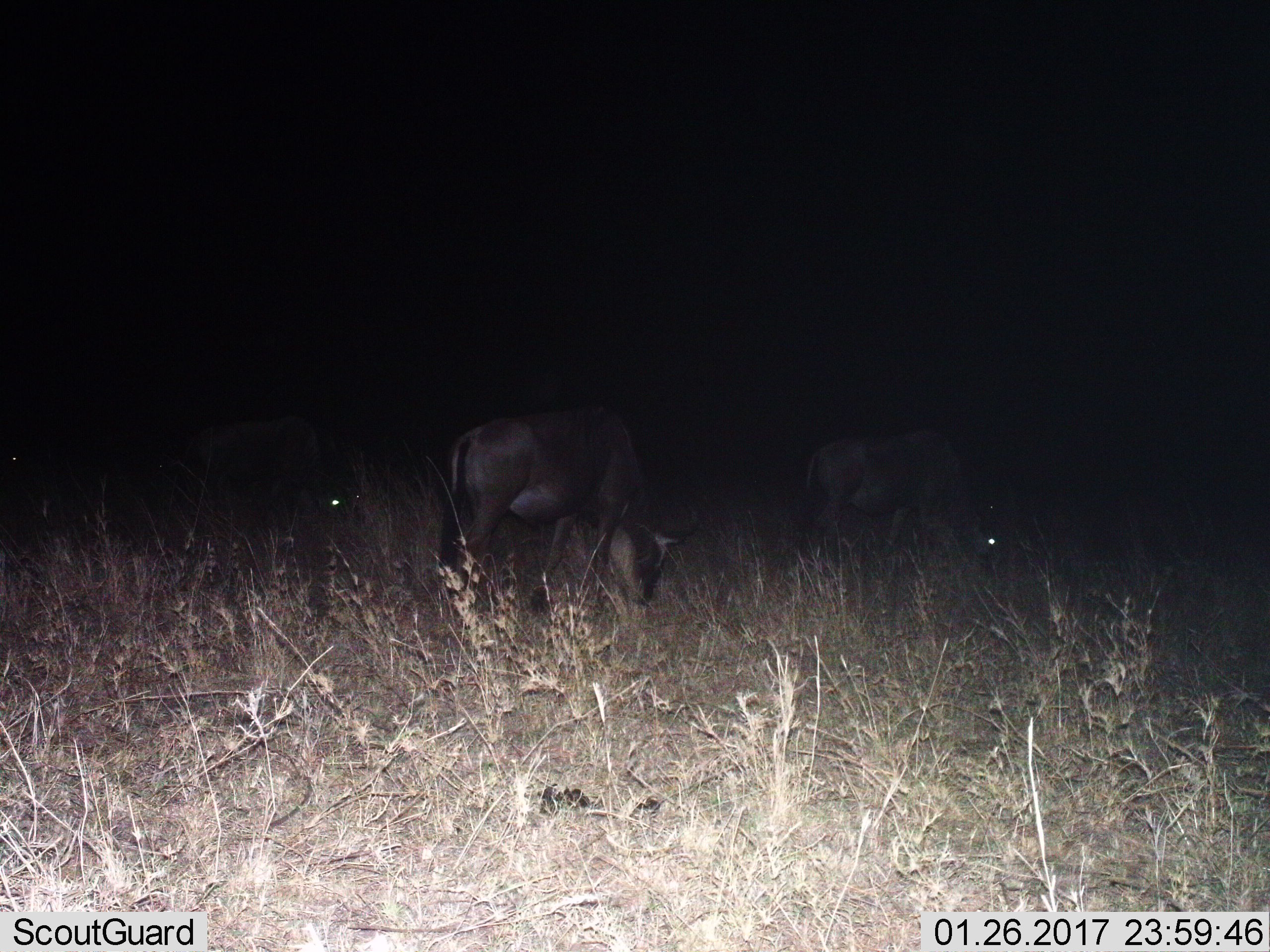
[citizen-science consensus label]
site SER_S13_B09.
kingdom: Animalia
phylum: Chordata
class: Mammalia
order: Artiodactyla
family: Bovidae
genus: Connochaetes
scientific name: Connochaetes taurinus taurinus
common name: blue wildebeest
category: wildebeestblue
Wildebeestblue (blue wildebeest) (Connochaetes taurinus taurinus), count 4. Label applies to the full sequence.